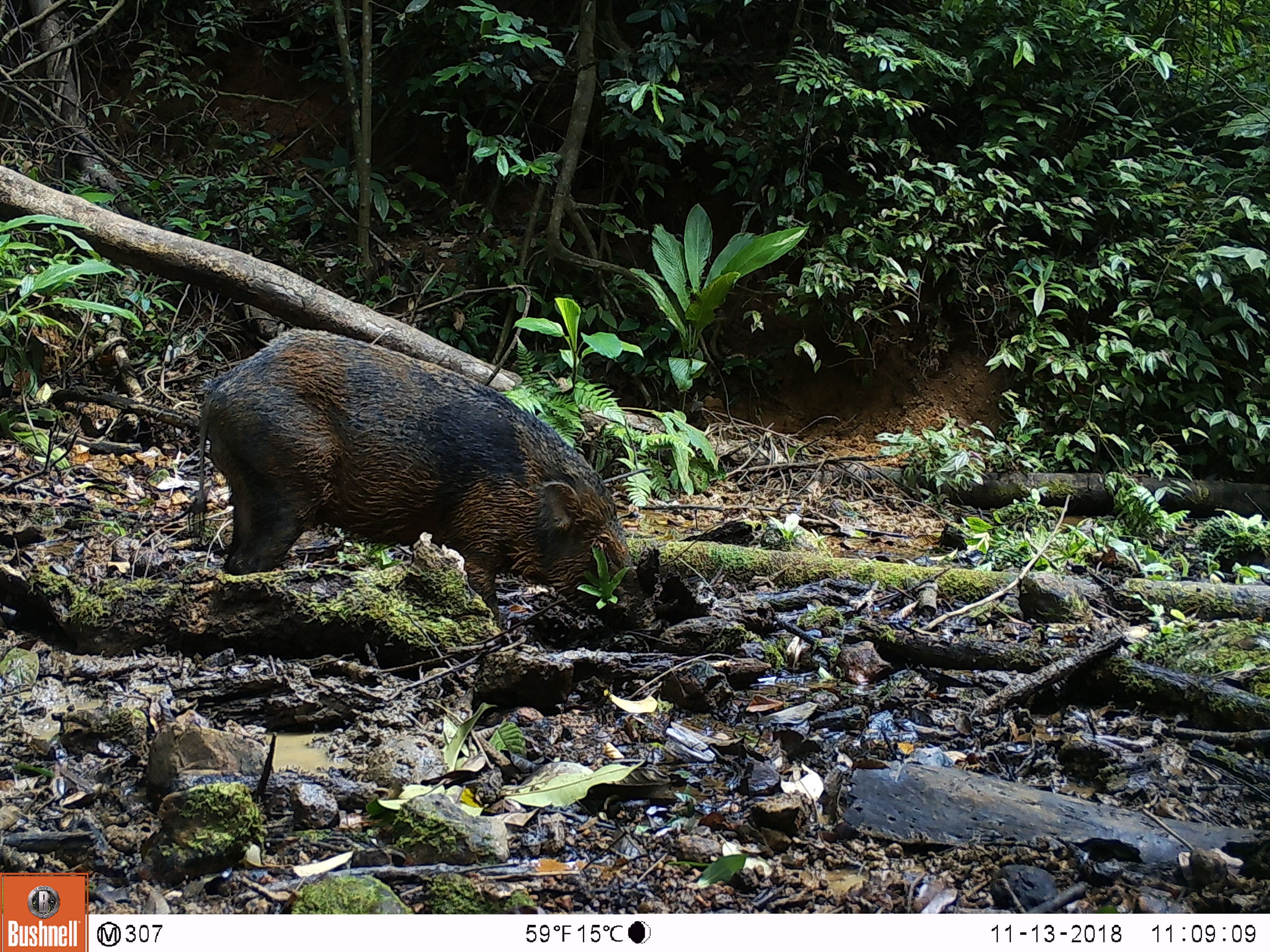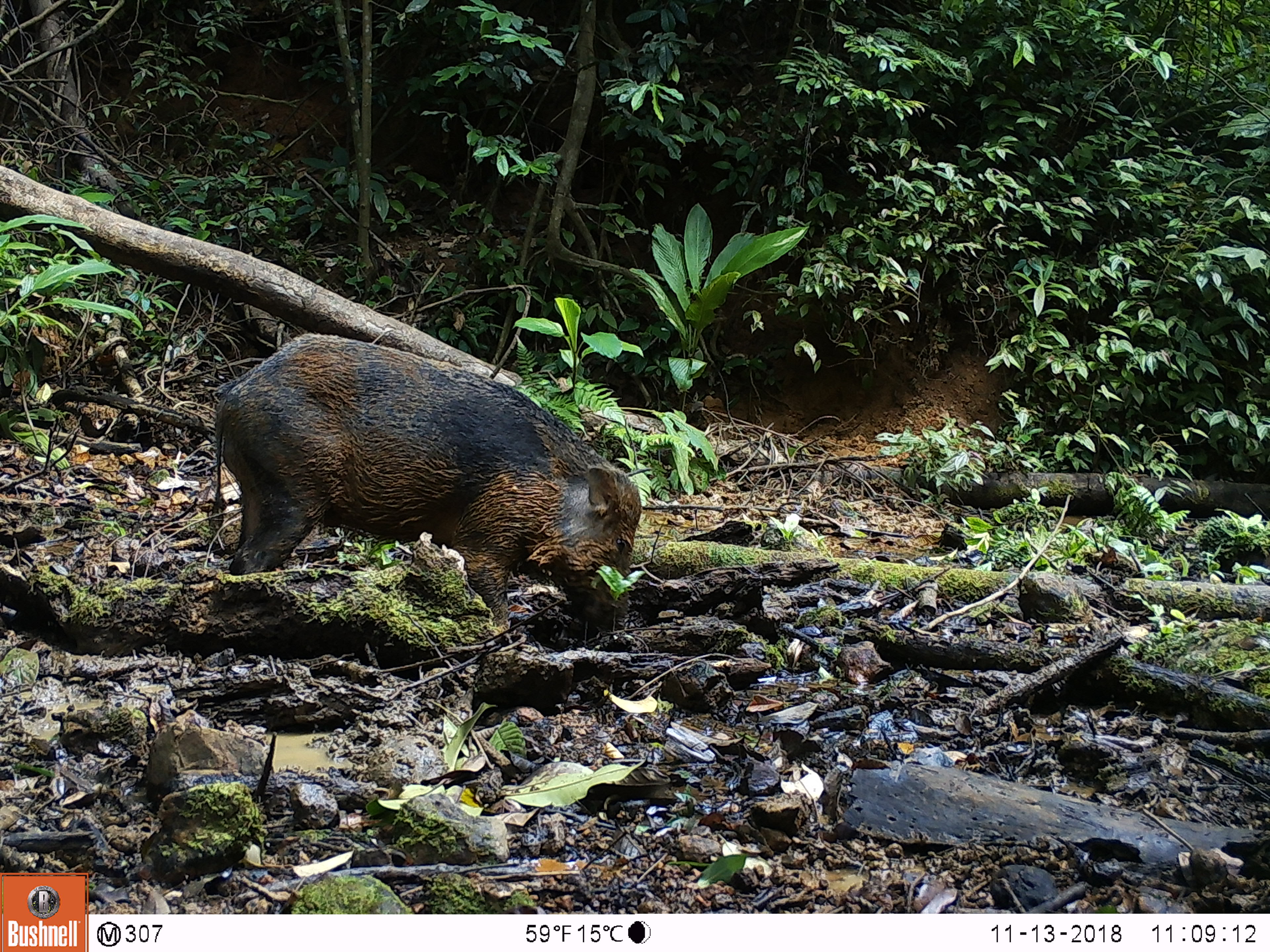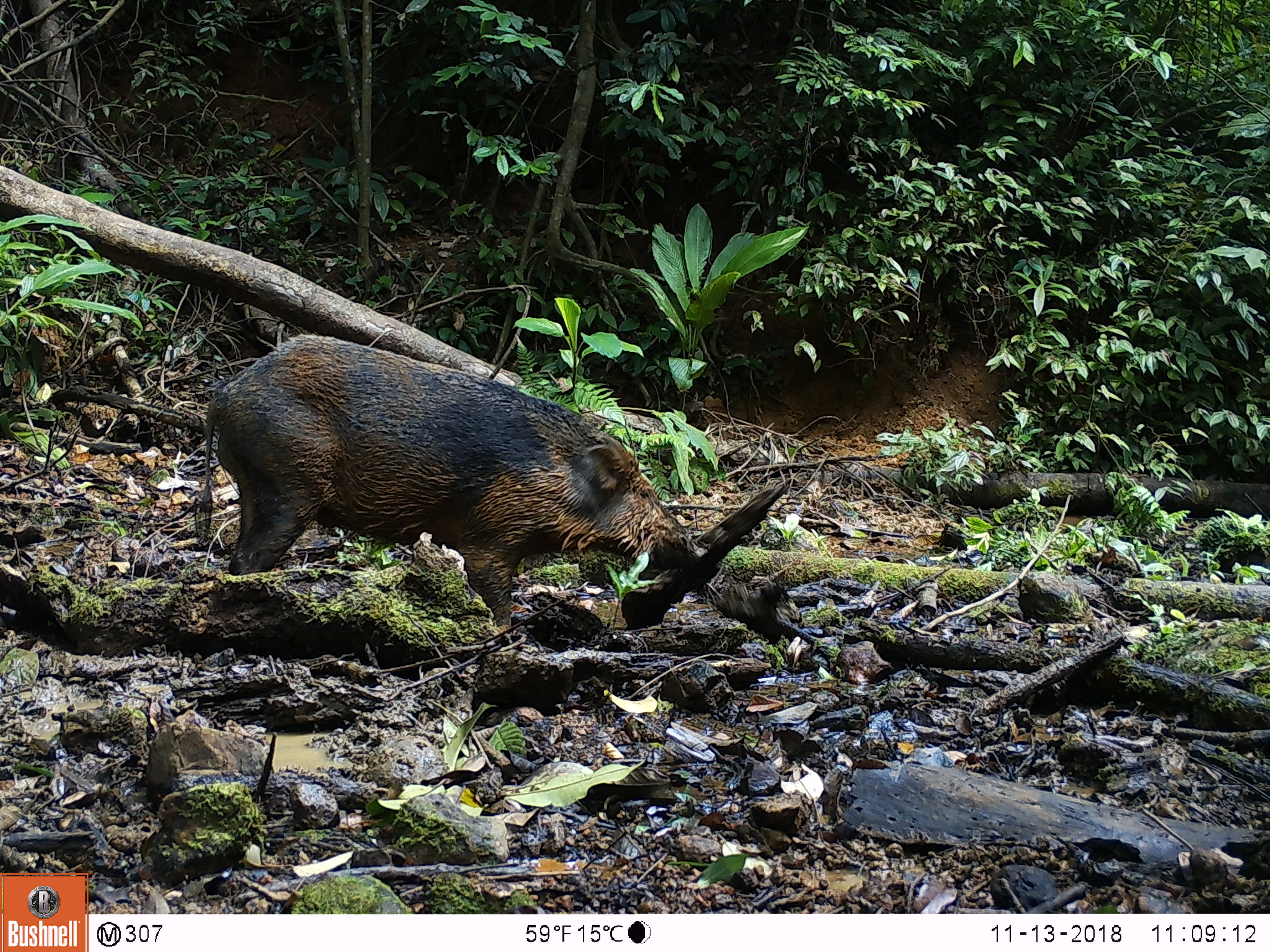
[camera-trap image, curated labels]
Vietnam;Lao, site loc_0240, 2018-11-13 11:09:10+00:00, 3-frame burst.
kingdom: Animalia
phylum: Chordata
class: Mammalia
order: Artiodactyla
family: Suidae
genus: Sus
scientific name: Sus scrofa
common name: eurasian wild pig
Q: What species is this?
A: Eurasian wild pig (Sus scrofa).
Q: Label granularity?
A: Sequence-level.